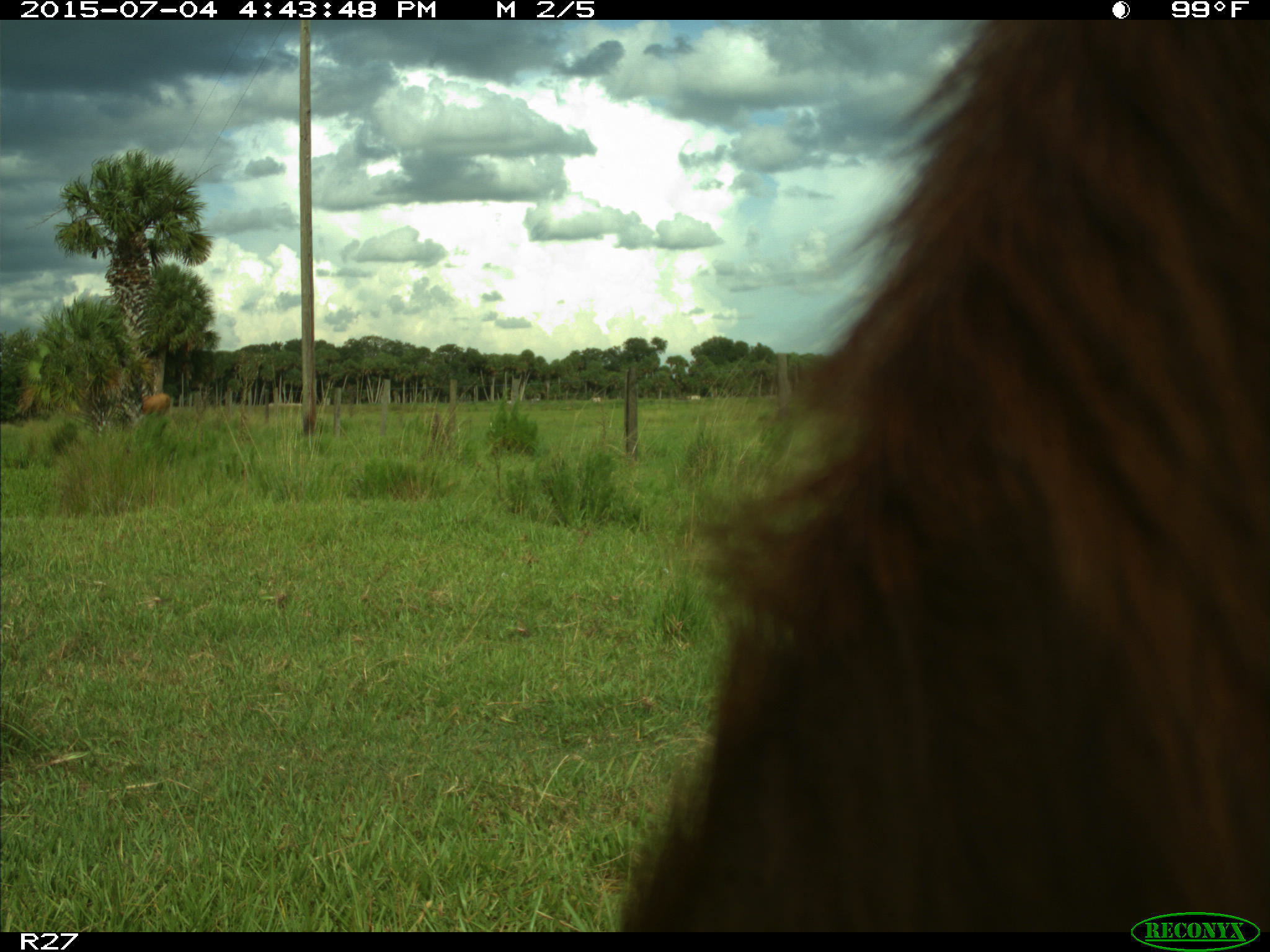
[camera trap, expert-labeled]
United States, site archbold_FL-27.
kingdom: Animalia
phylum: Chordata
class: Mammalia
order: Artiodactyla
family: Bovidae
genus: Bos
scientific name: Bos taurus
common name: domestic cow